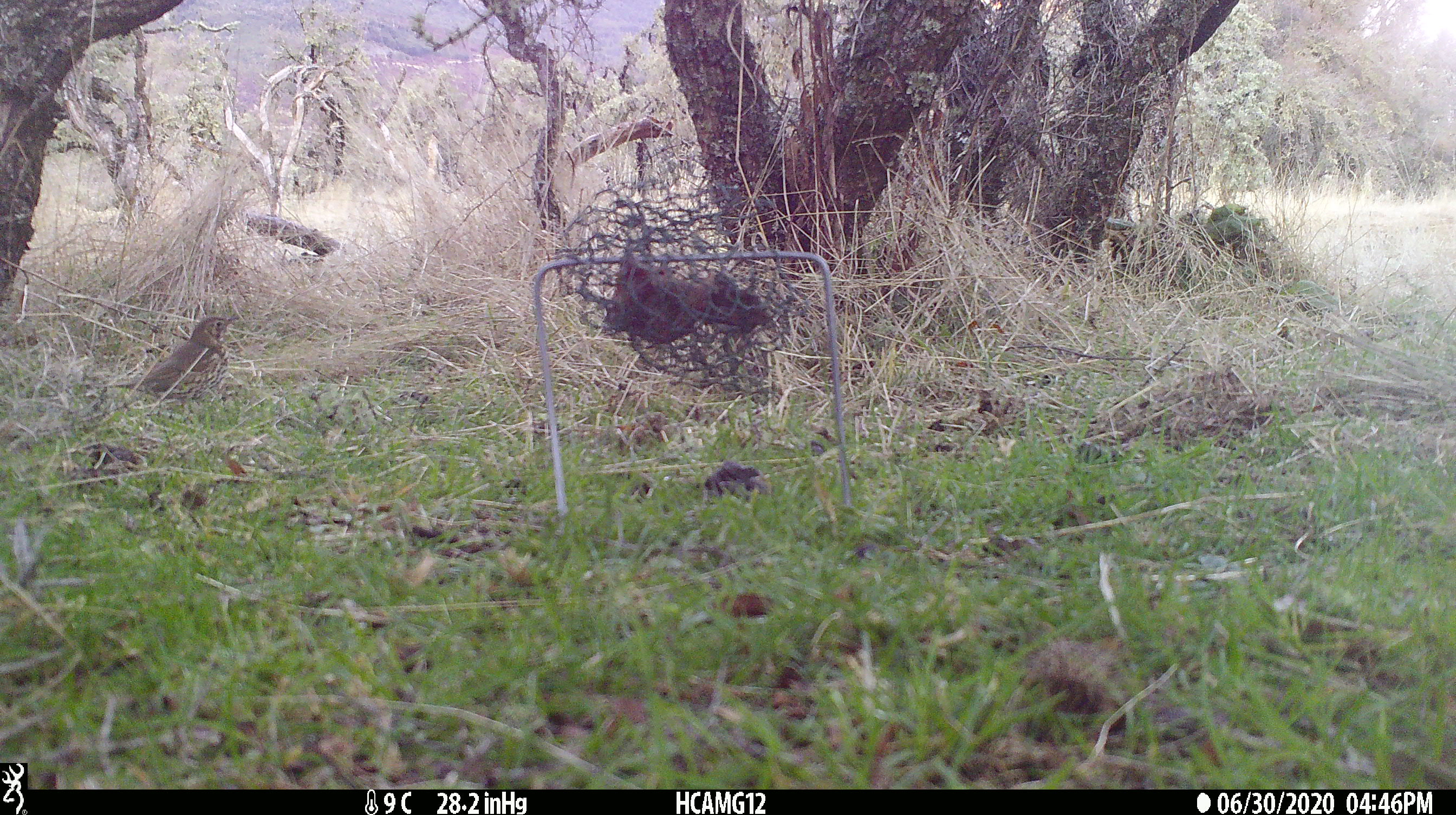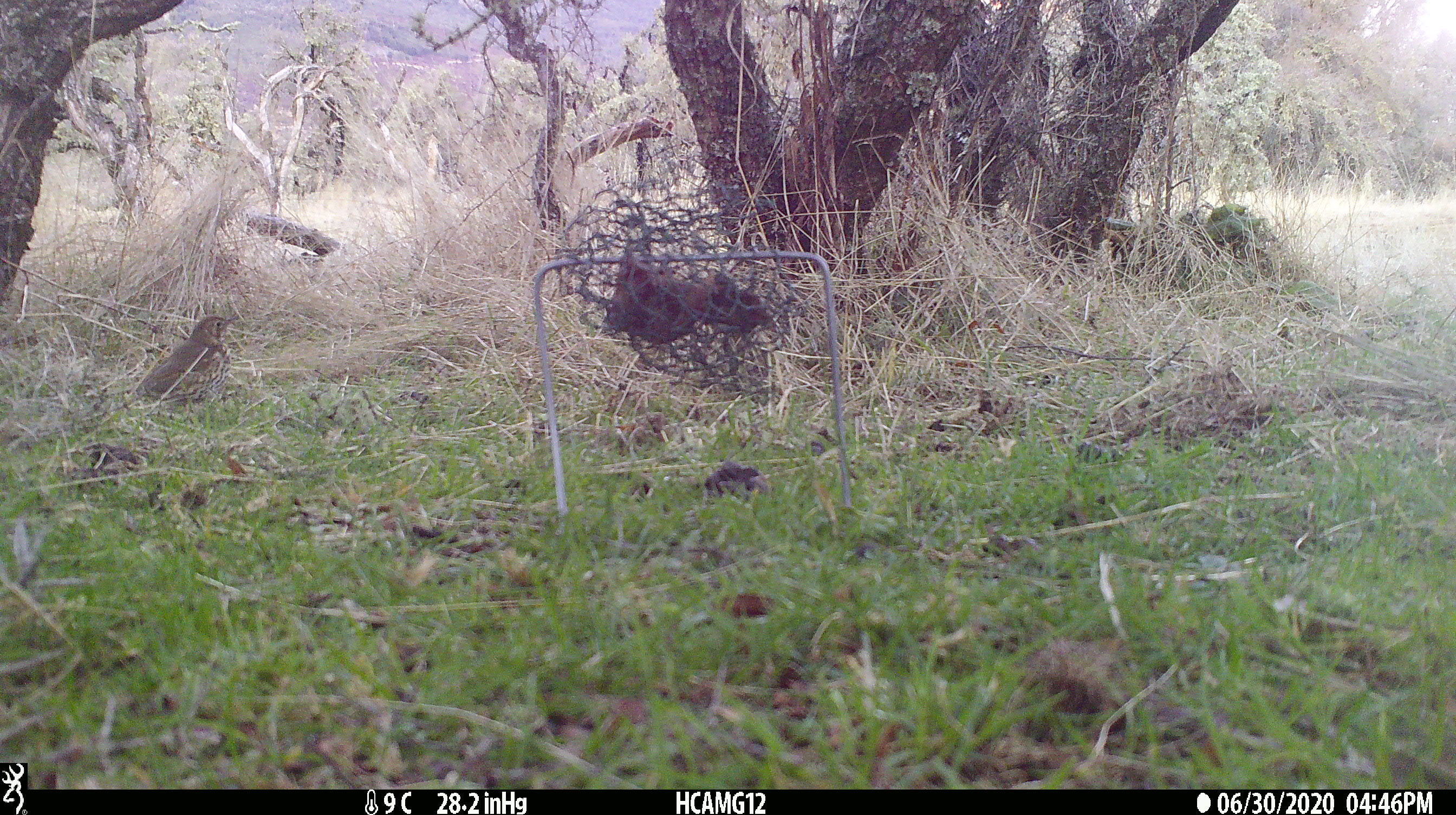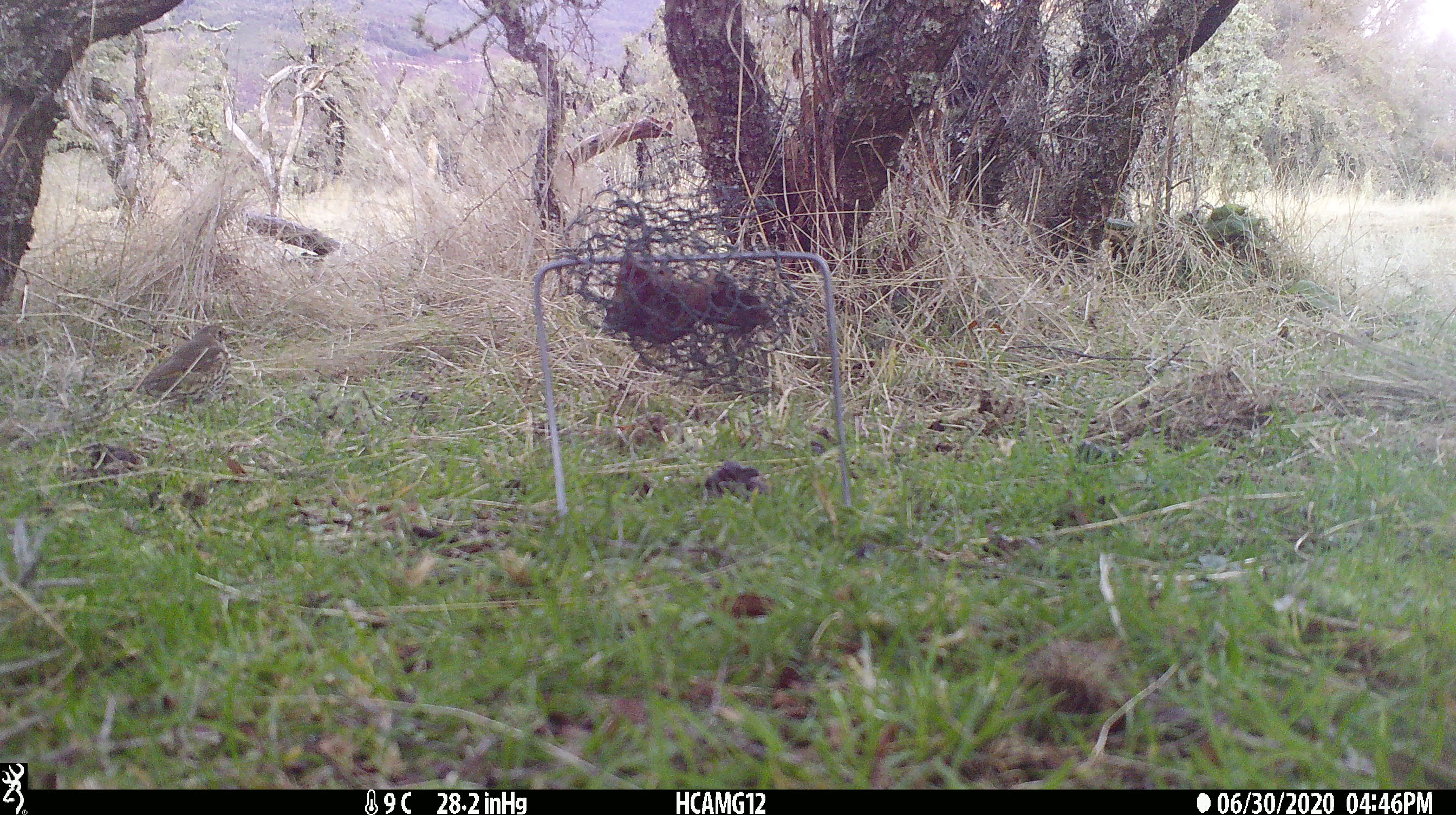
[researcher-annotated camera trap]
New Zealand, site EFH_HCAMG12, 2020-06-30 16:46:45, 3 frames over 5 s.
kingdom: Animalia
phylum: Chordata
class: Aves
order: Passeriformes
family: Turdidae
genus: Turdus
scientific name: Turdus philomelos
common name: song thrush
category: thrush